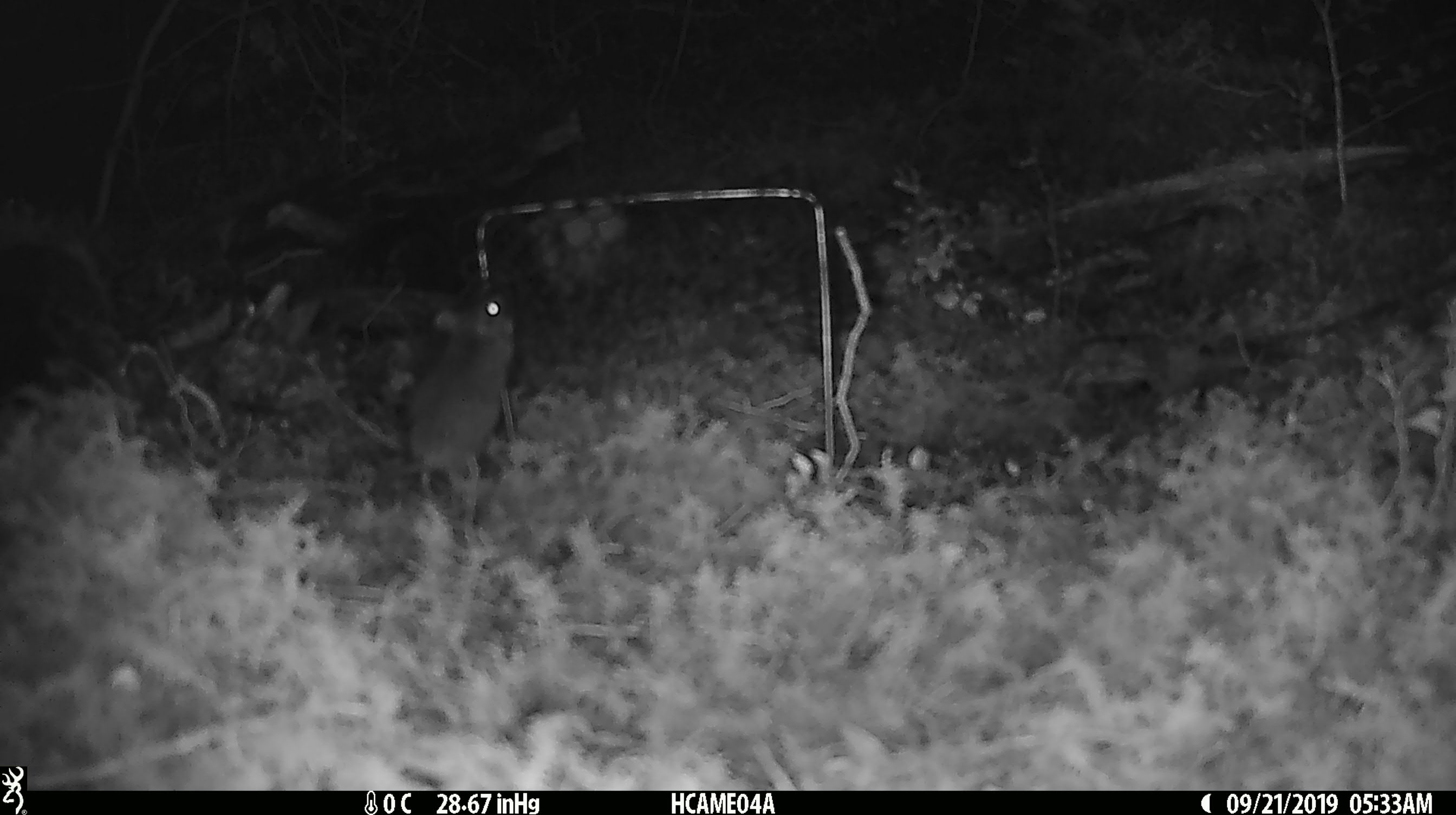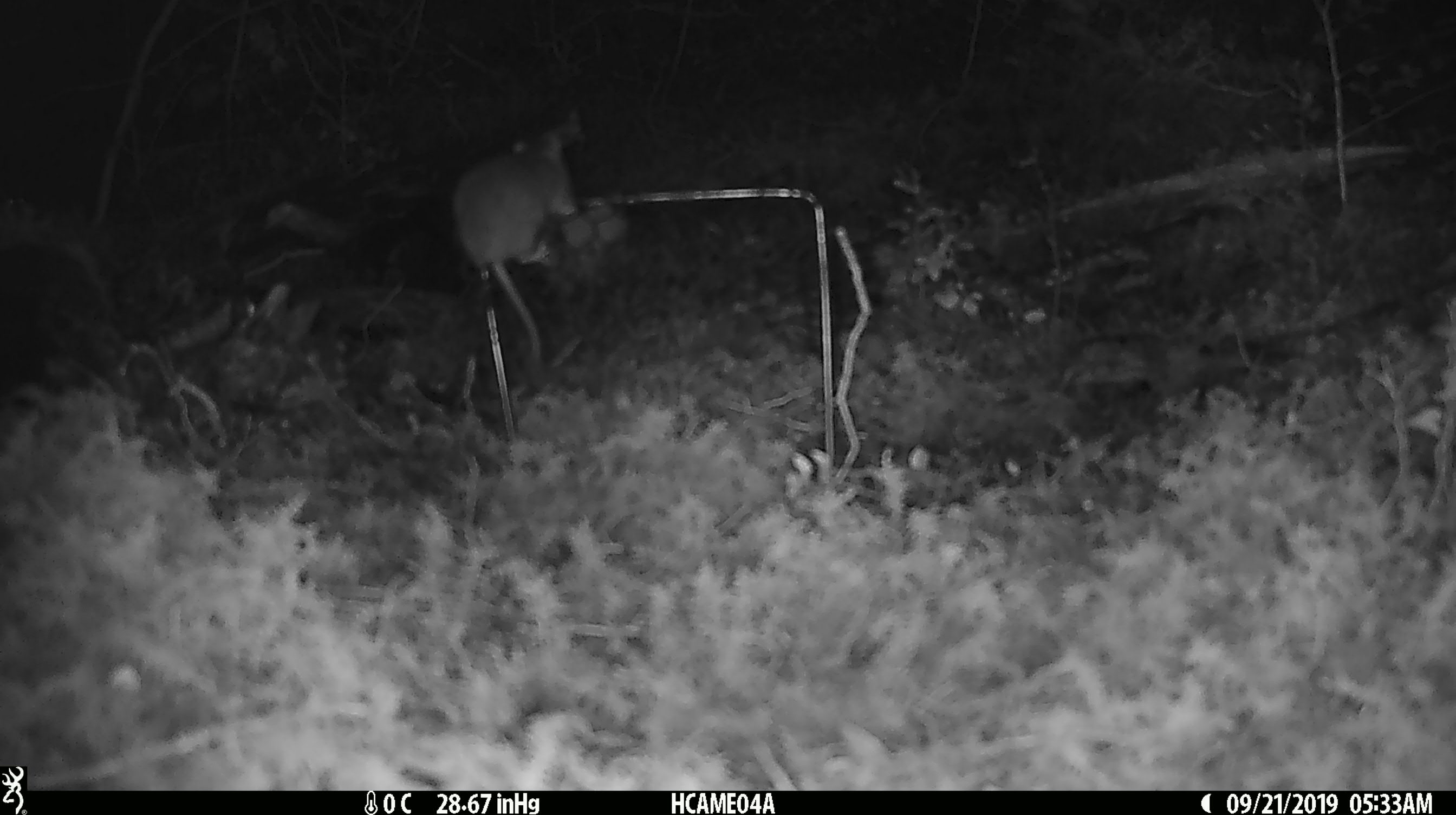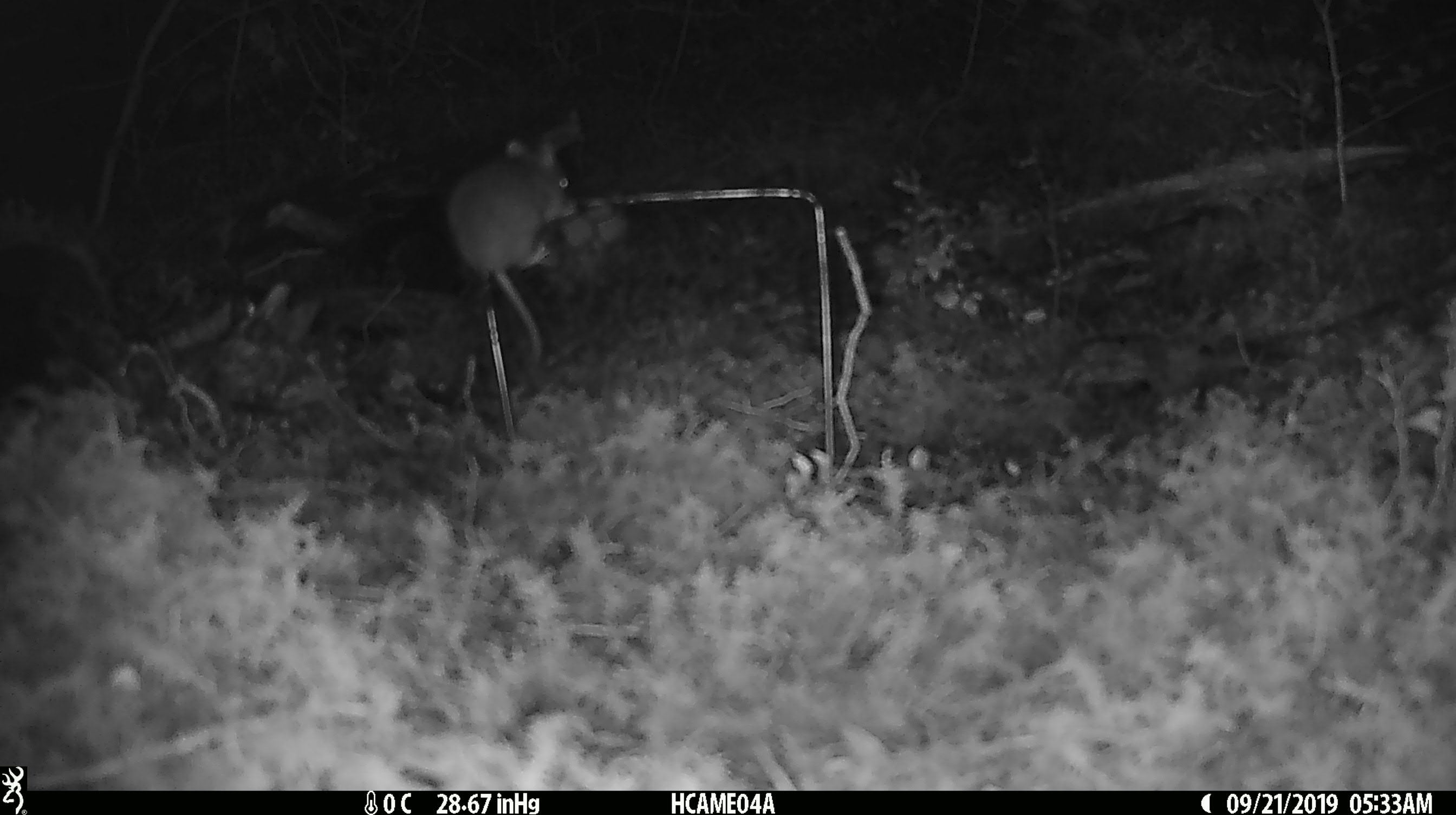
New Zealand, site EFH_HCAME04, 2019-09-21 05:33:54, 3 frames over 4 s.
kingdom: Animalia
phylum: Chordata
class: Mammalia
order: Rodentia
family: Muridae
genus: Mus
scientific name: Mus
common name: mouse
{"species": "mouse (Mus)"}